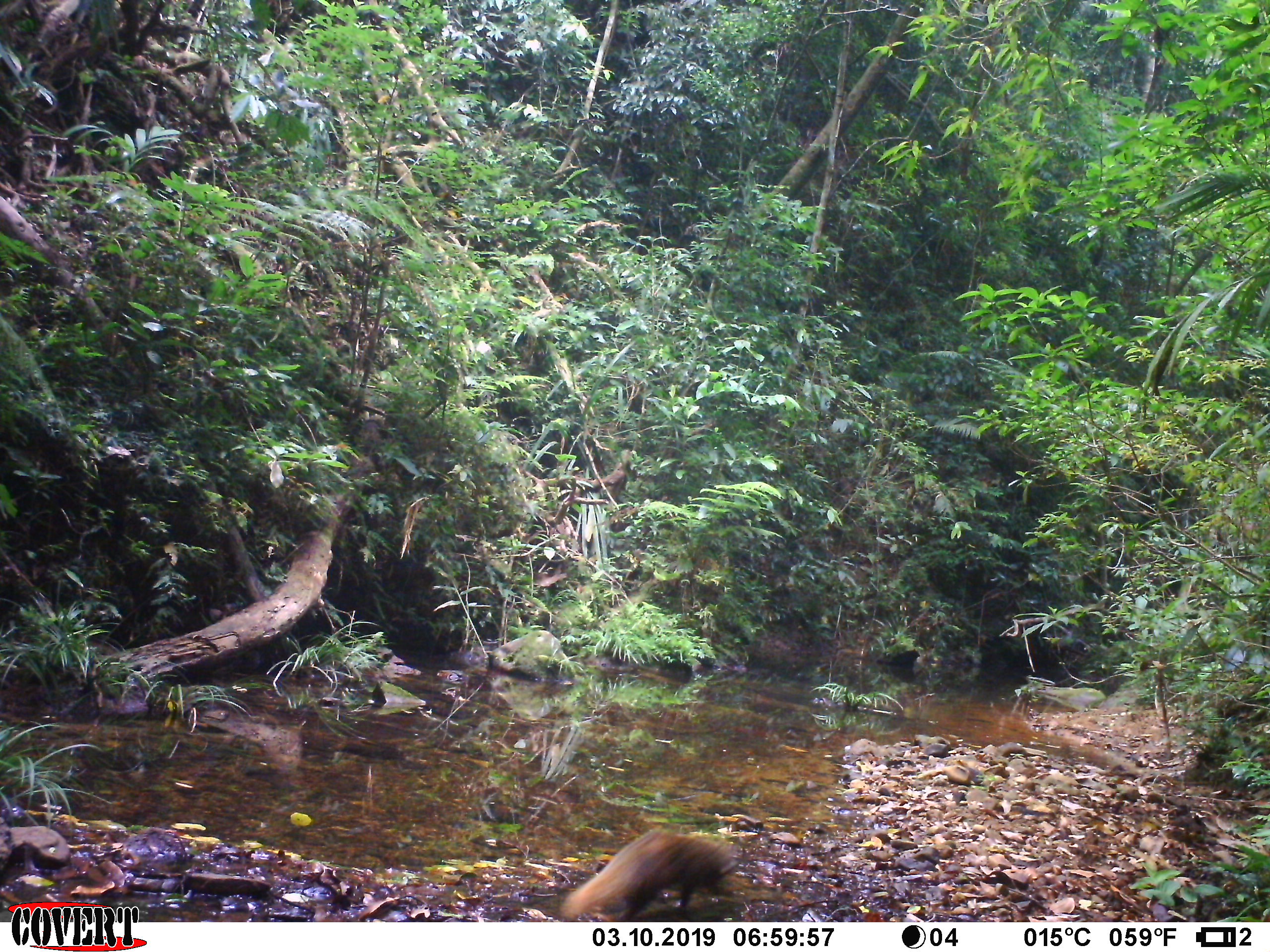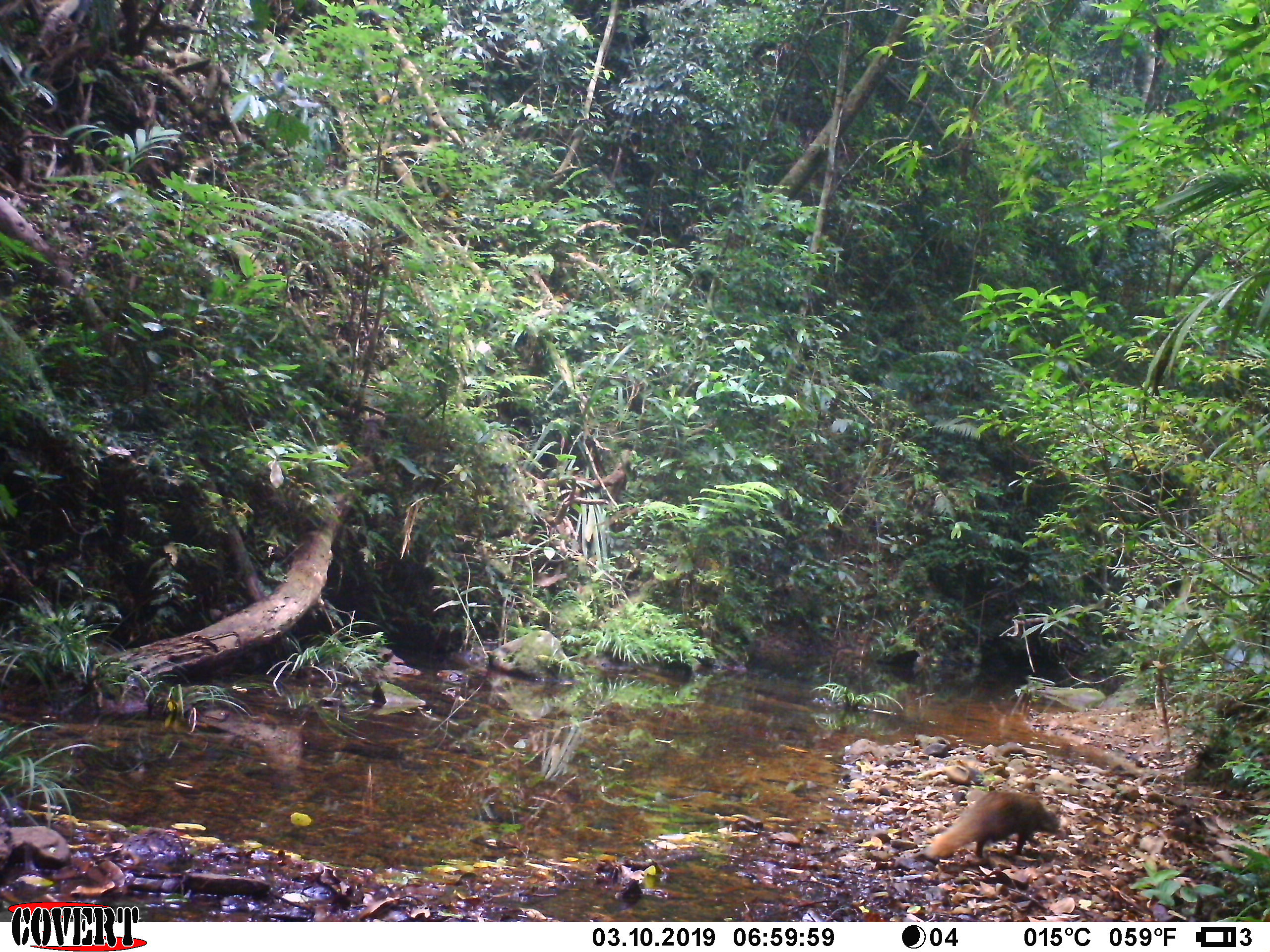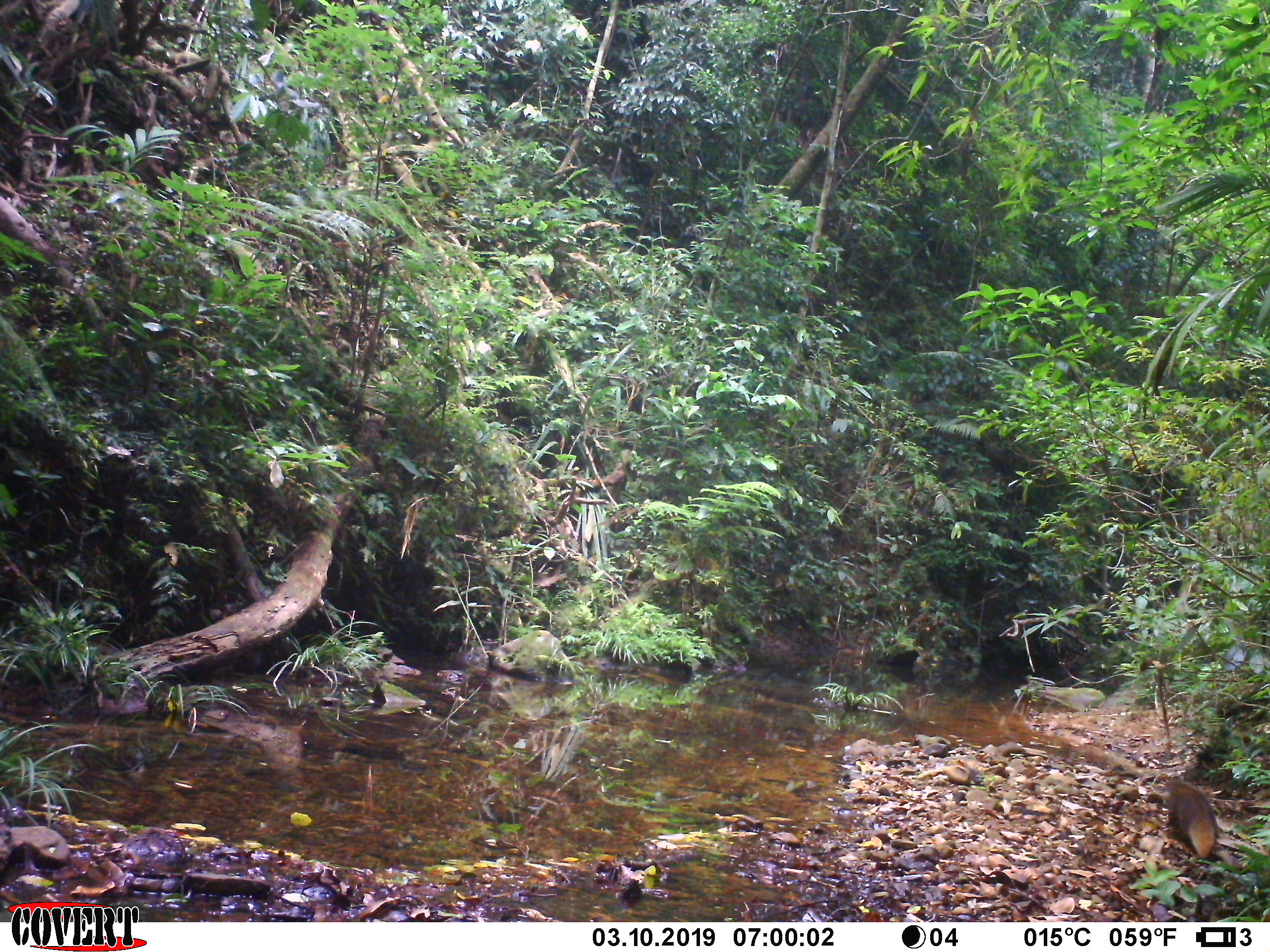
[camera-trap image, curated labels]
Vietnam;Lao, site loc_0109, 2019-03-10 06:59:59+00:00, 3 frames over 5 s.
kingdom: Animalia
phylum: Chordata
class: Mammalia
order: Carnivora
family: Herpestidae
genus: Urva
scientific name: Urva urva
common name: crab-eating mongoose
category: crab eating mongoose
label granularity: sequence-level